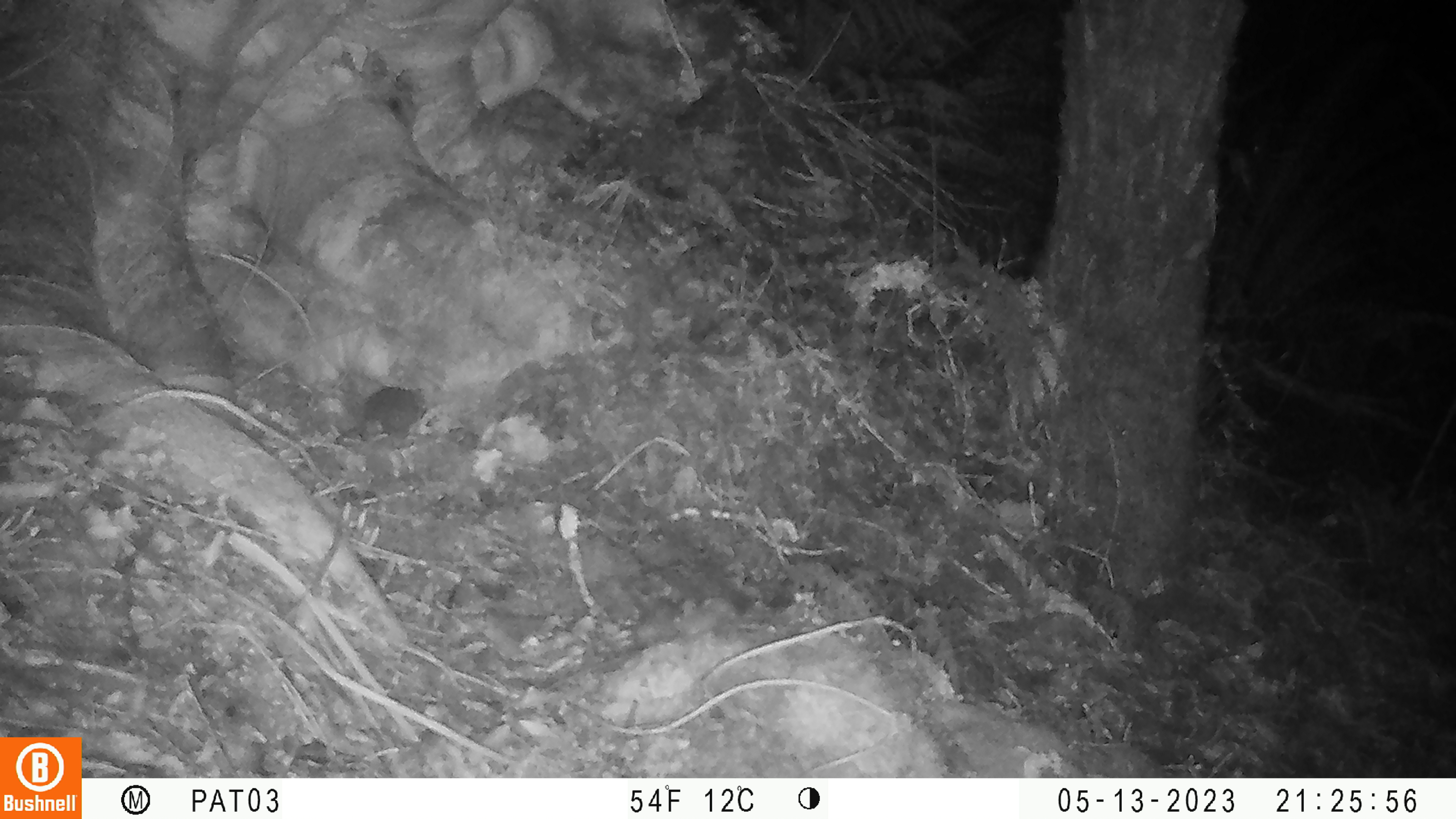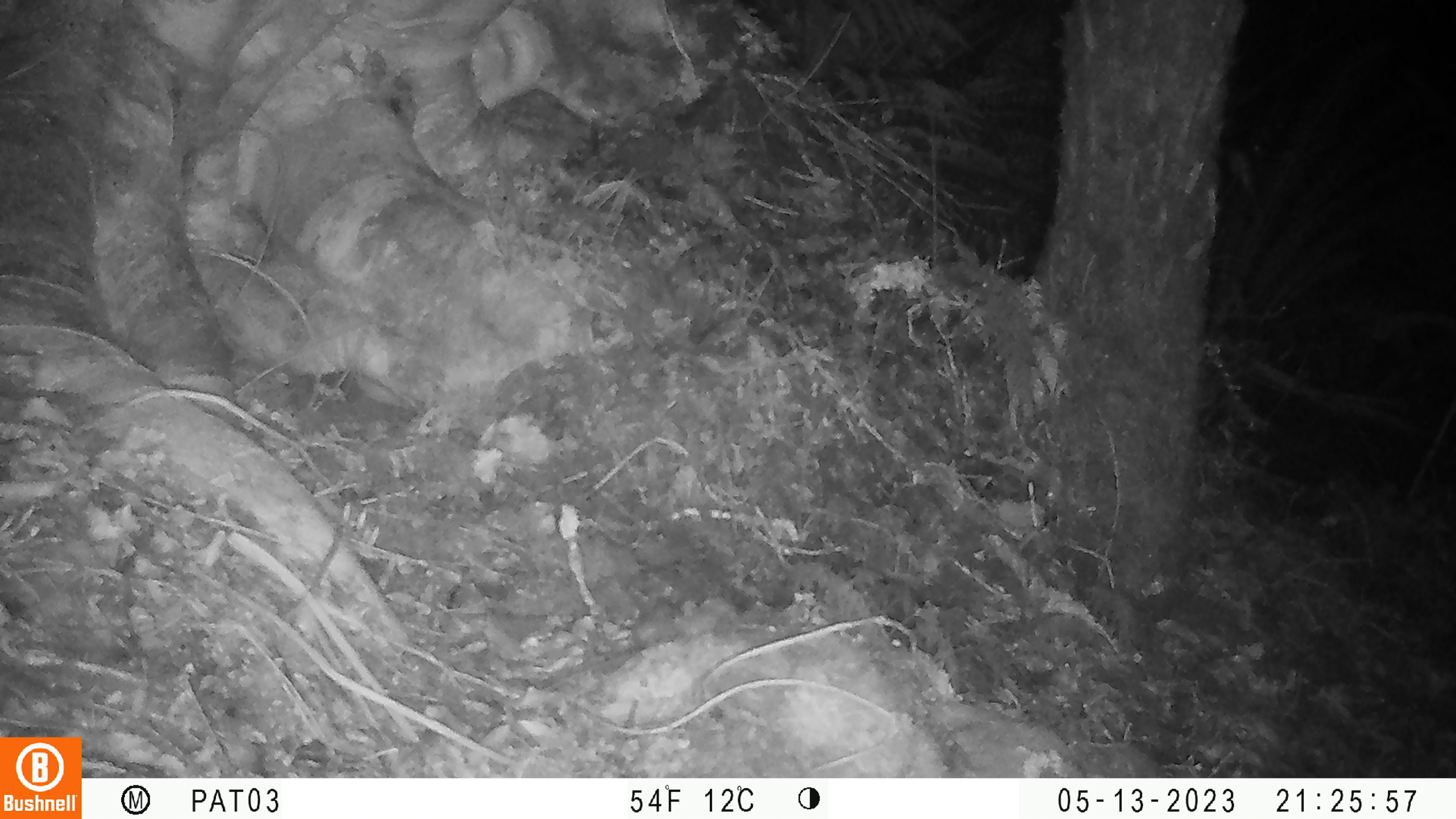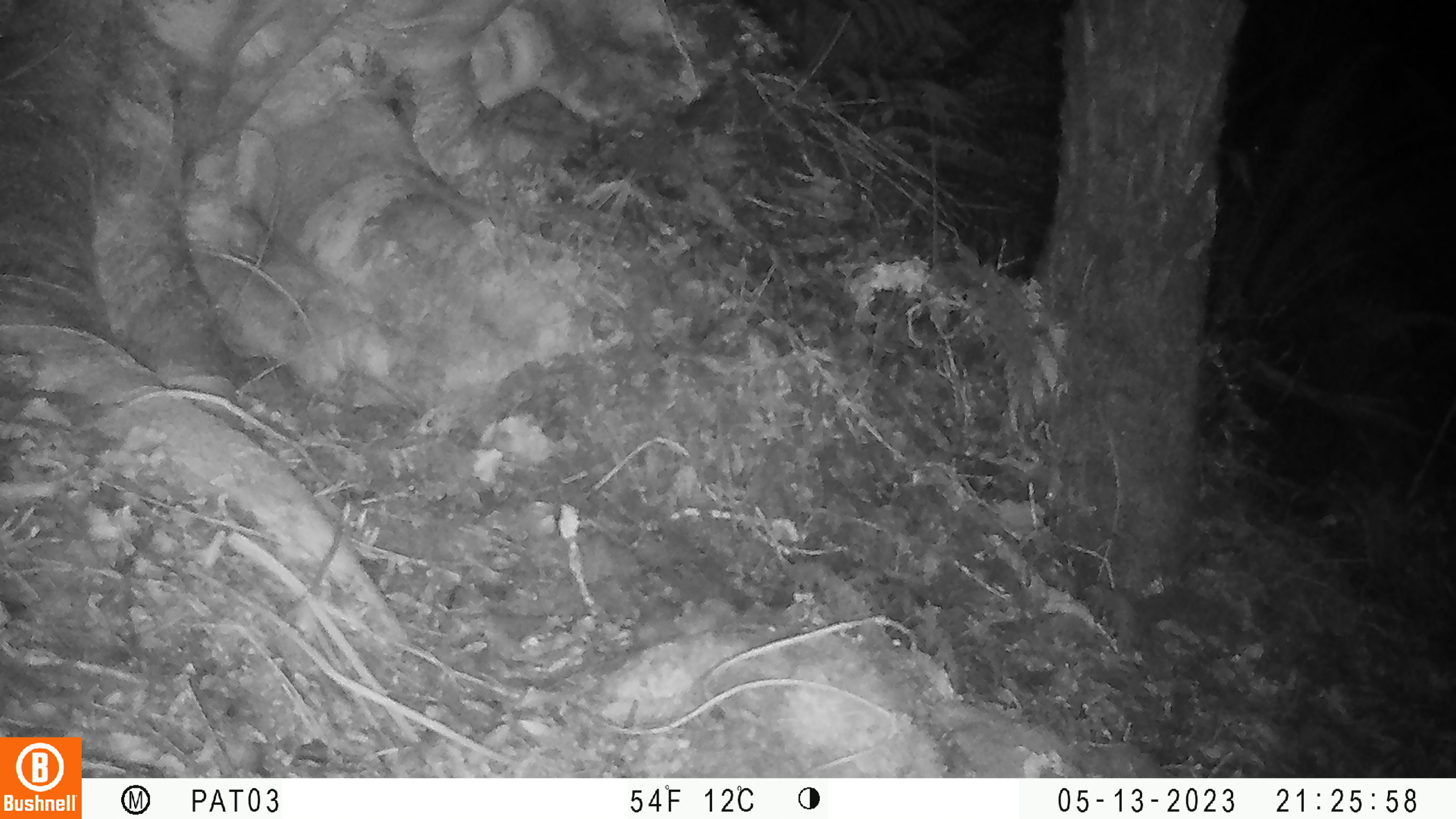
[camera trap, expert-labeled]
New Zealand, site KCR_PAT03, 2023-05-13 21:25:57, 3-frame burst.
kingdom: Animalia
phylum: Chordata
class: Mammalia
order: Rodentia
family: Muridae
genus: Mus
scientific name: Mus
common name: mouse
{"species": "mouse (Mus)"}